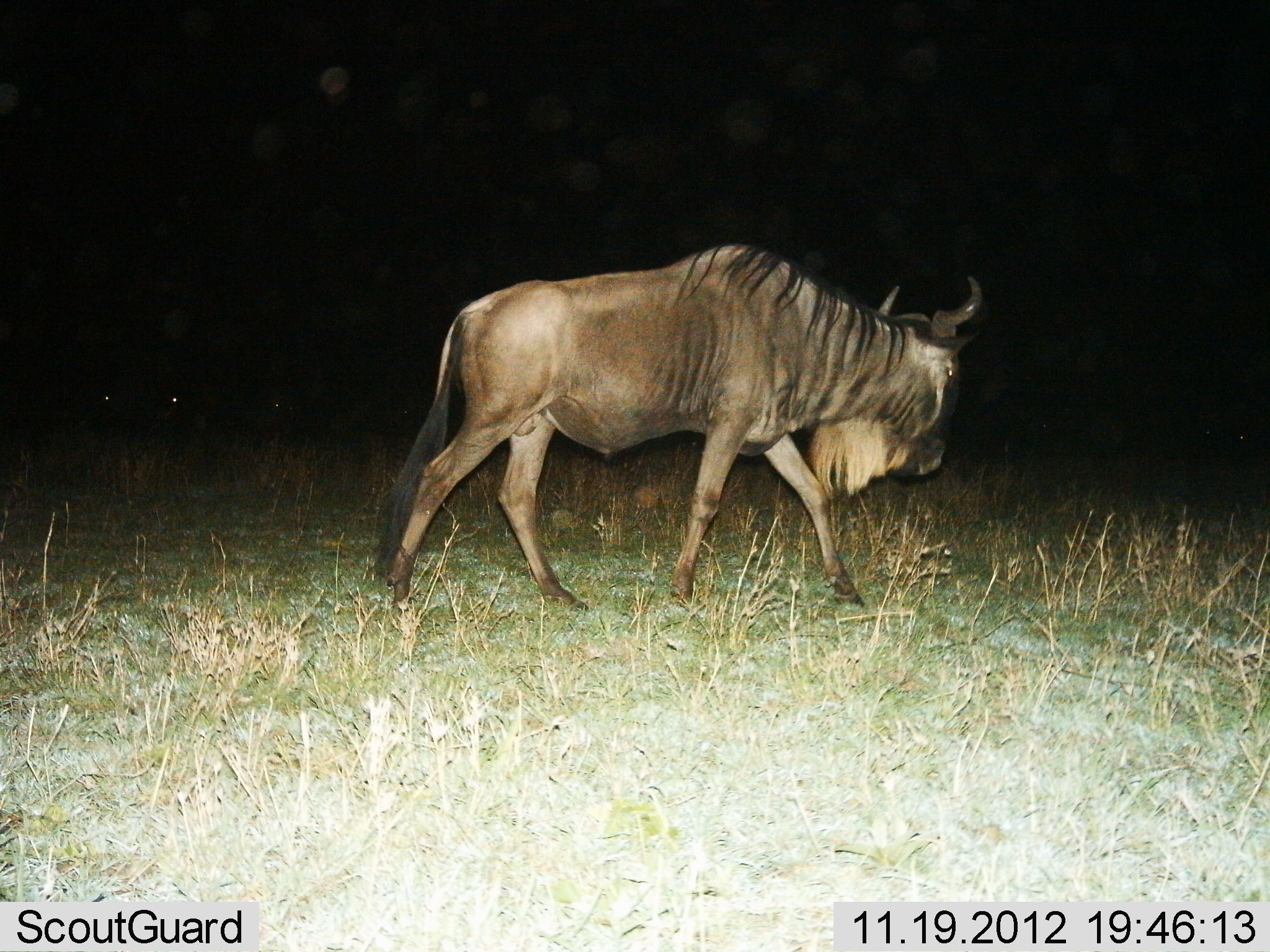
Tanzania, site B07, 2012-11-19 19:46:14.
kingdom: Animalia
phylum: Chordata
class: Mammalia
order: Artiodactyla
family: Bovidae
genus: Connochaetes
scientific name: Connochaetes taurinus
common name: blue wildebeest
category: wildebeest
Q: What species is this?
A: Wildebeest (blue wildebeest) (Connochaetes taurinus).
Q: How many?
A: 1.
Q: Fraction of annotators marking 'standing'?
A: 20%.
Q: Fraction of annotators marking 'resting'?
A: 0%.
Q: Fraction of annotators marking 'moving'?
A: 100%.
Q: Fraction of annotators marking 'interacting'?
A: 0%.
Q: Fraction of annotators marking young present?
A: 0%.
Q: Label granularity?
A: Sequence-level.